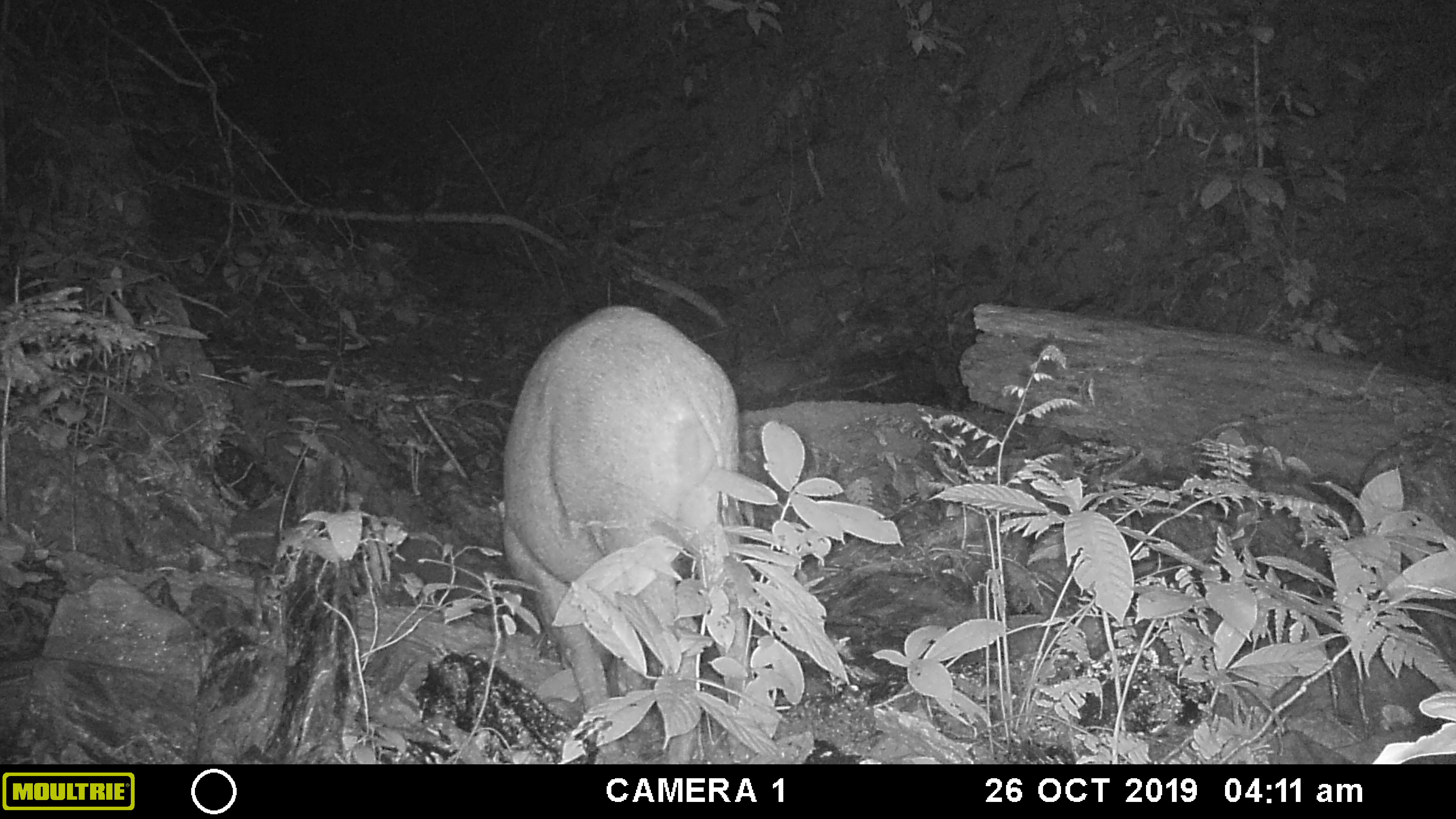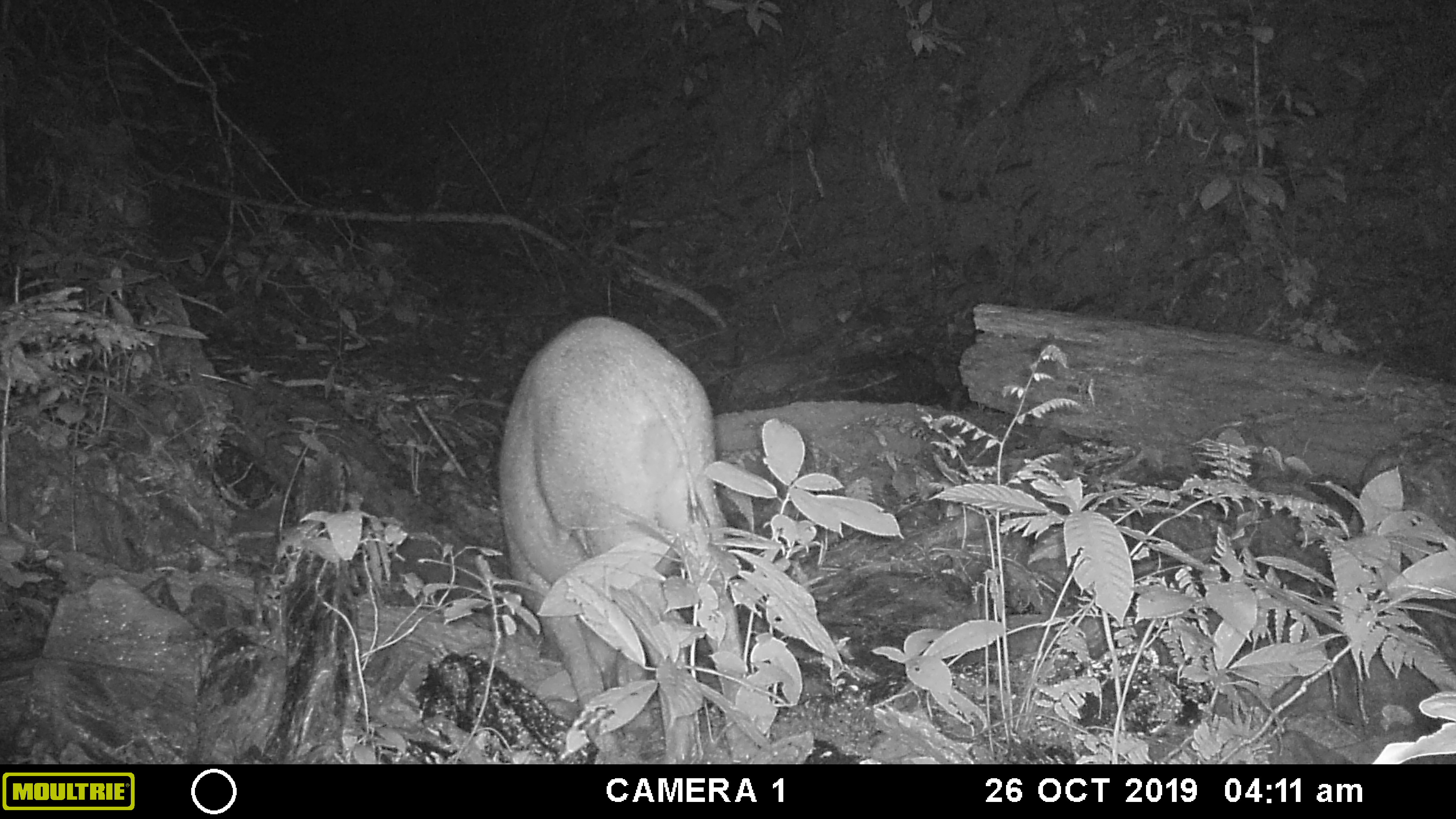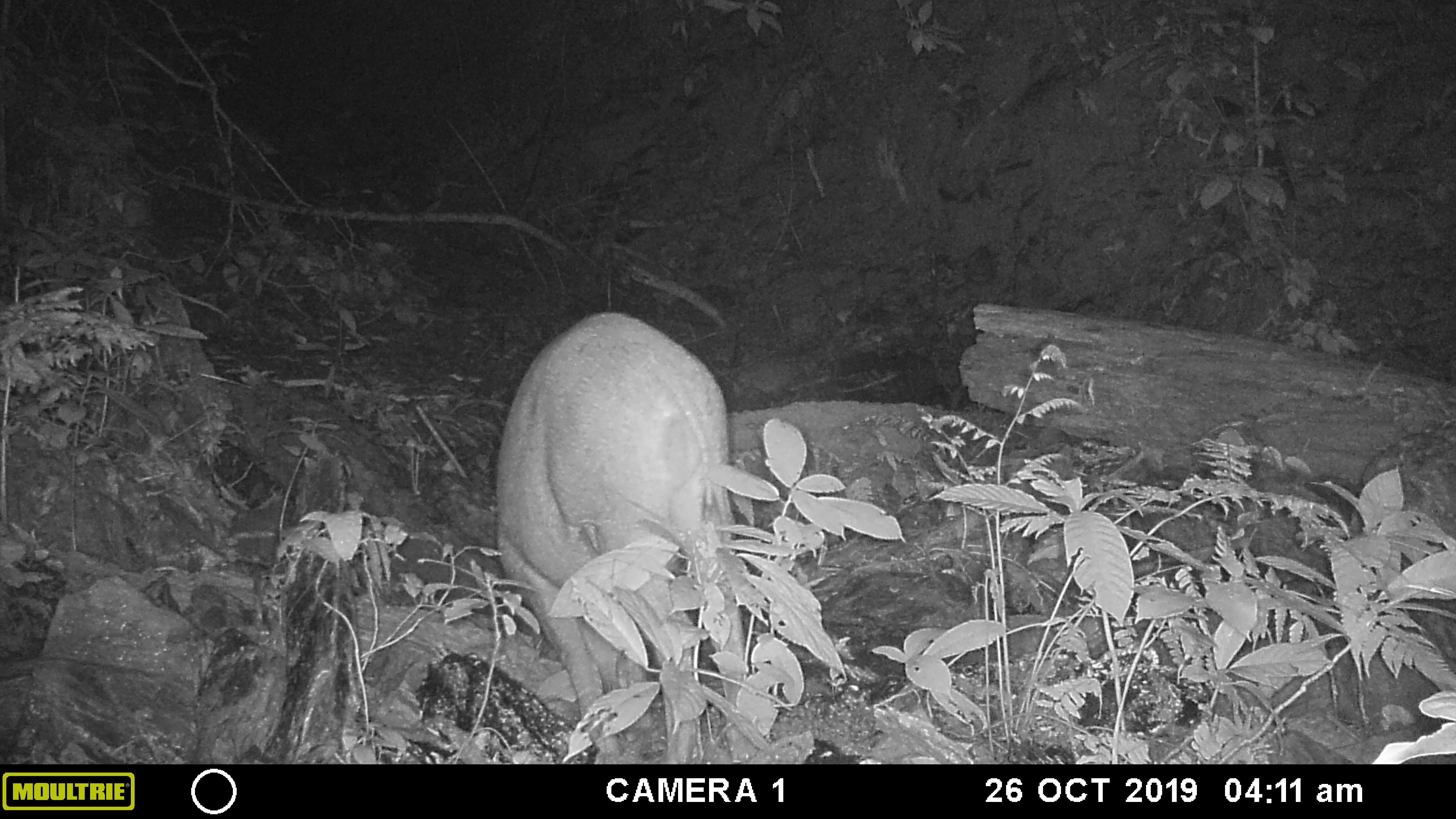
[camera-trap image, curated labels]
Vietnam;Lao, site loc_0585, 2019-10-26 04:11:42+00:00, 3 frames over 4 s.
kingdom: Animalia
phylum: Chordata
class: Mammalia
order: Artiodactyla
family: Suidae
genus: Sus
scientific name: Sus scrofa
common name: eurasian wild pig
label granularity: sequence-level